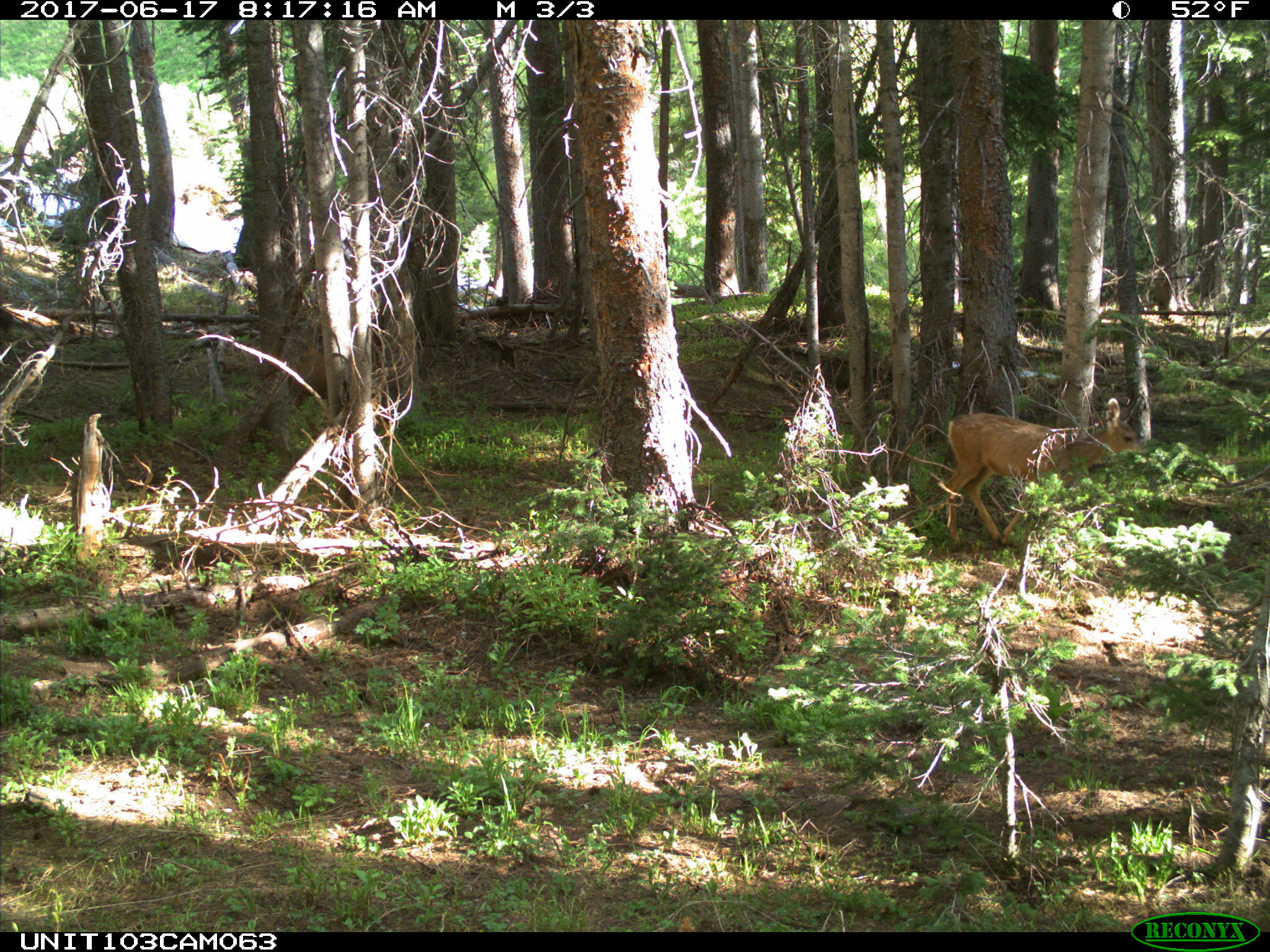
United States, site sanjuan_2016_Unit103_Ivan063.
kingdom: Animalia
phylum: Chordata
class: Mammalia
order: Artiodactyla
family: Cervidae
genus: Odocoileus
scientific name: Odocoileus hemionus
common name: mule deer